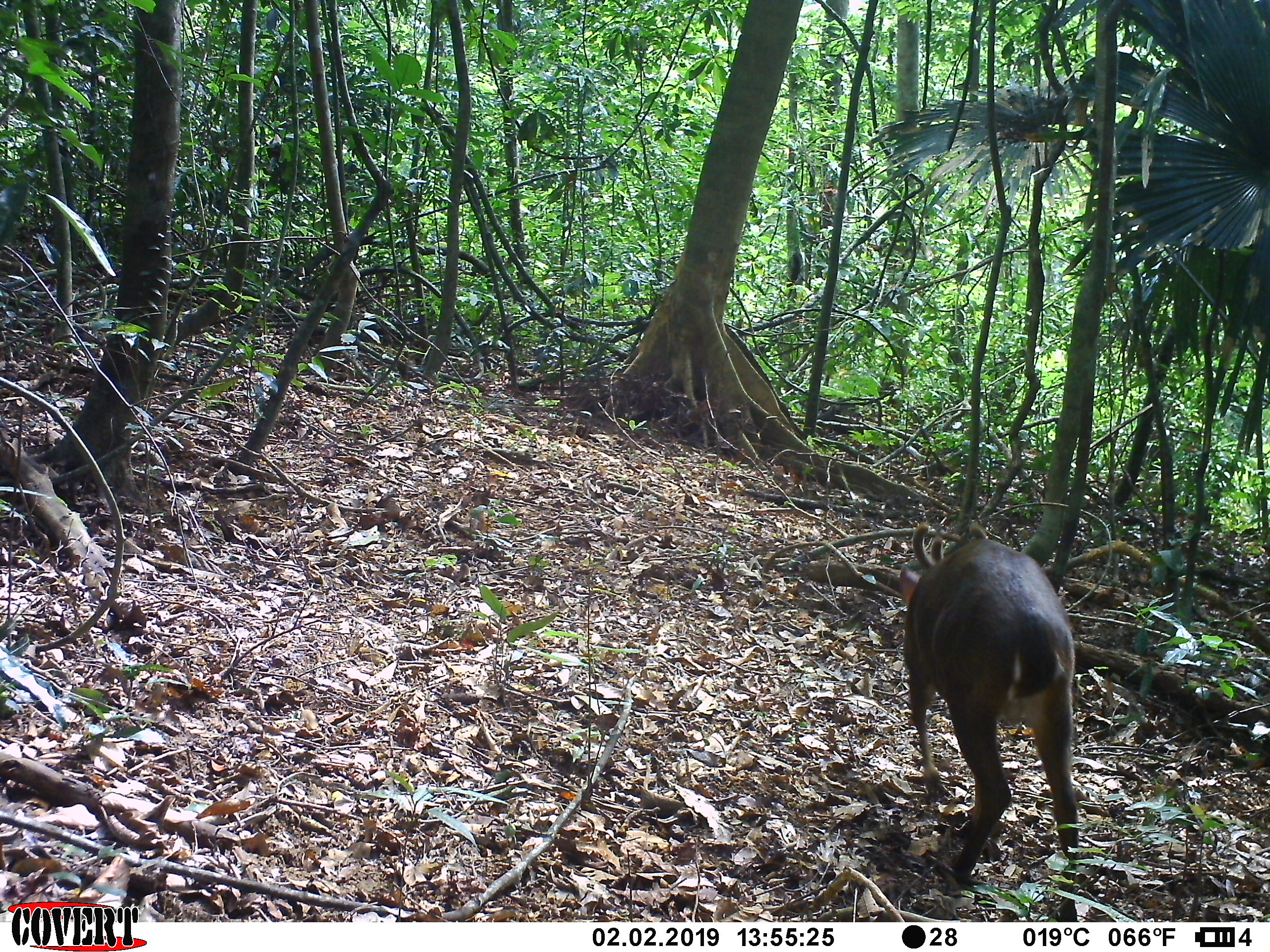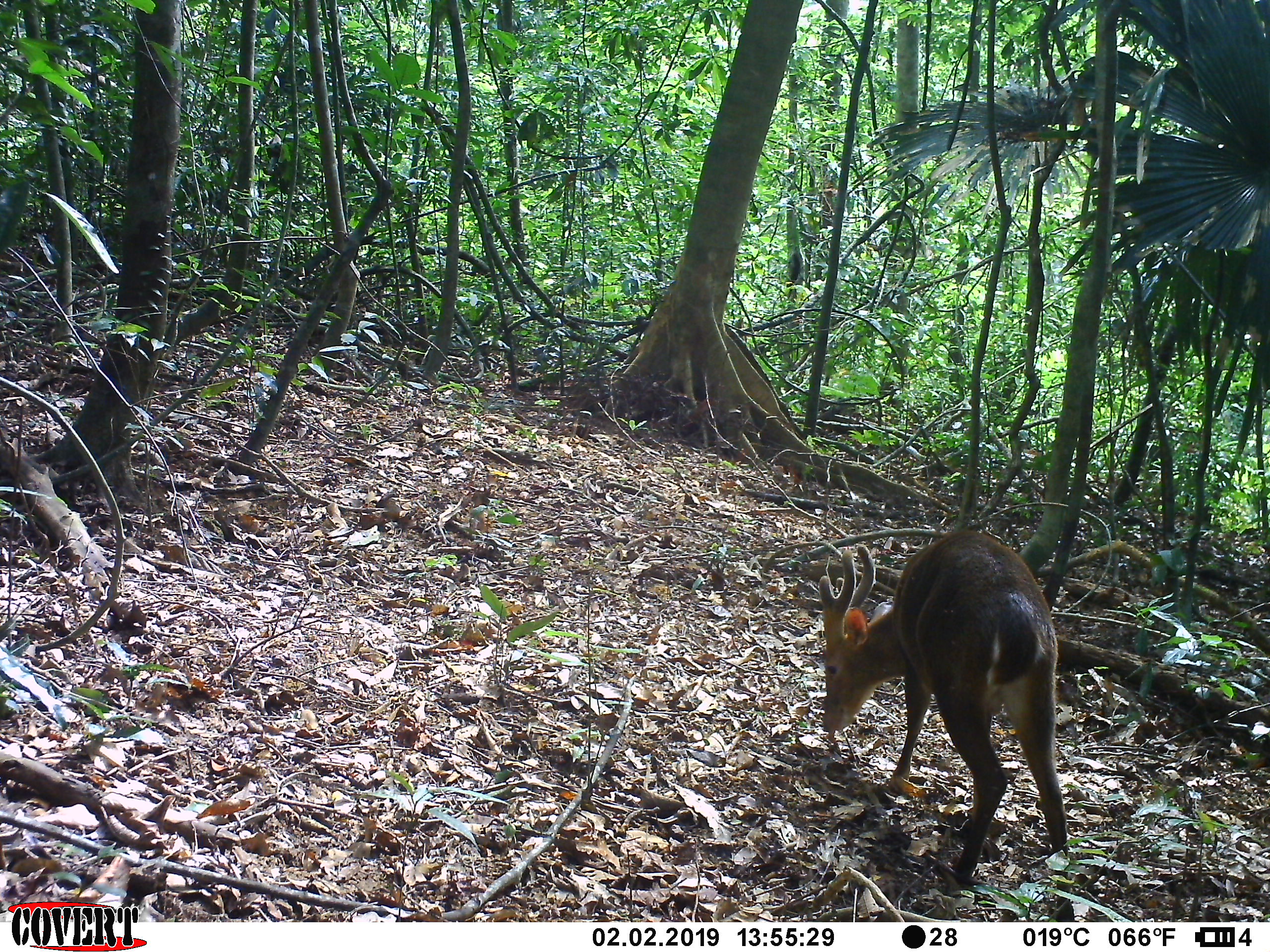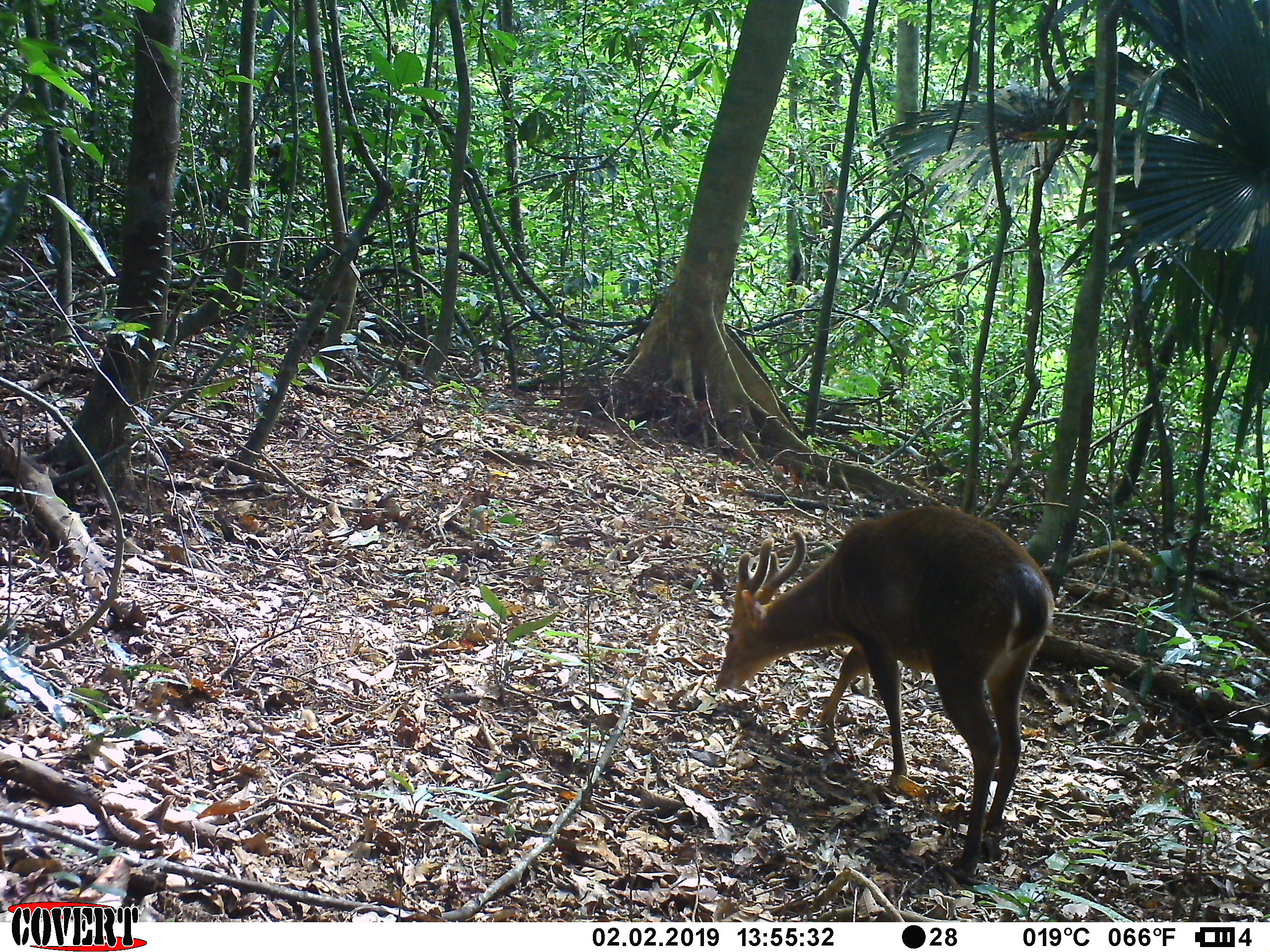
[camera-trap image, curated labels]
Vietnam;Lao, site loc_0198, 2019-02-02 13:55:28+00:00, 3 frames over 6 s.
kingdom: Animalia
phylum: Chordata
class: Mammalia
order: Artiodactyla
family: Cervidae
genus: Muntiacus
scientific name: Muntiacus vuquangensis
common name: large-antlered muntjac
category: large antlered muntjac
Large antlered muntjac (large-antlered muntjac) (Muntiacus vuquangensis). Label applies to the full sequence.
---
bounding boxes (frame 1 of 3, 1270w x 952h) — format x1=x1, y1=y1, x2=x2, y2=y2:
large antlered muntjac: x1=899, y1=522, x2=1078, y2=875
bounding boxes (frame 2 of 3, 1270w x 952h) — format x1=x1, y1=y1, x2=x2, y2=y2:
large antlered muntjac: x1=819, y1=530, x2=1074, y2=922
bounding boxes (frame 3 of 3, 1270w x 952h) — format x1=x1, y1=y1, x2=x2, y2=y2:
large antlered muntjac: x1=716, y1=505, x2=1054, y2=877